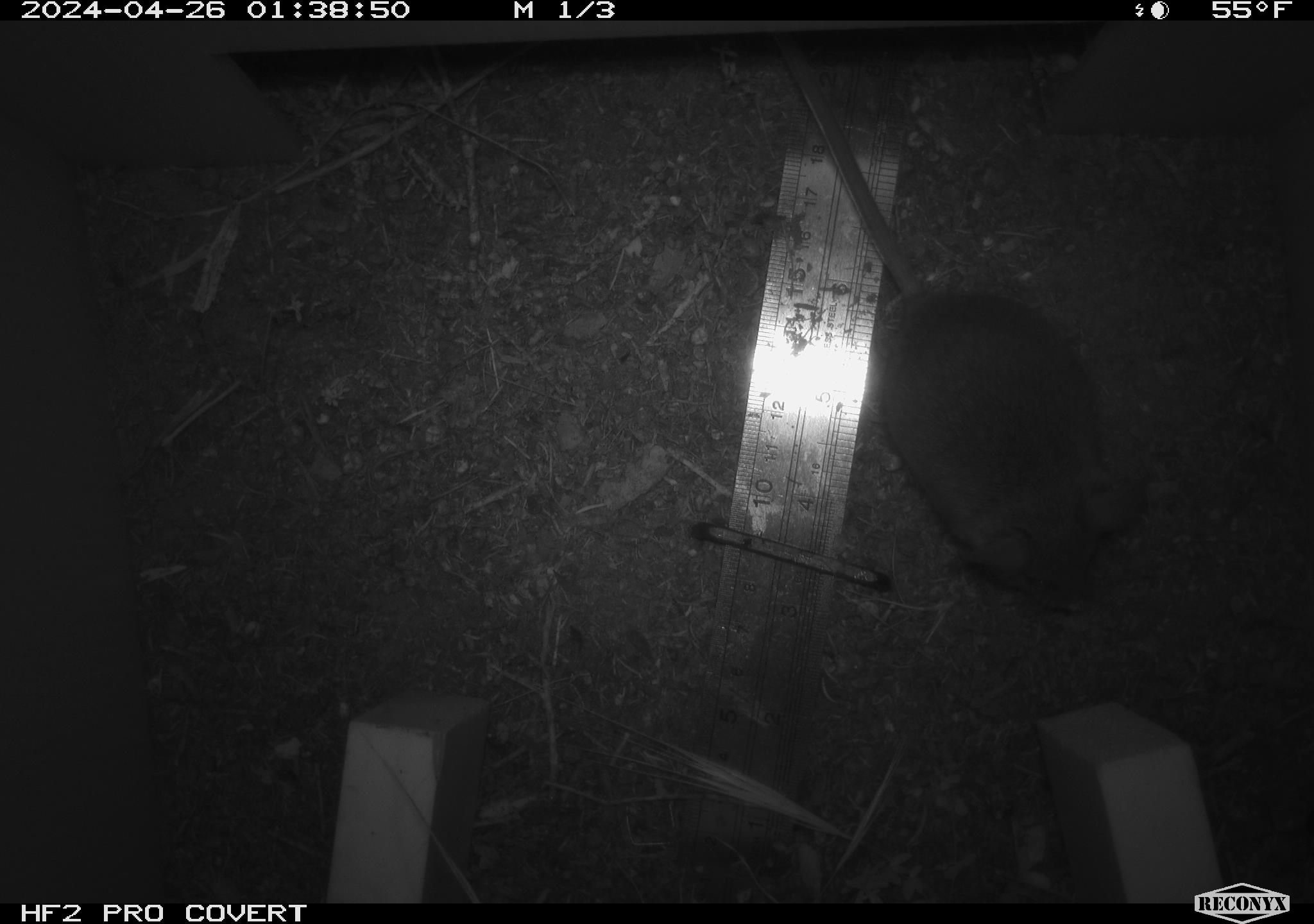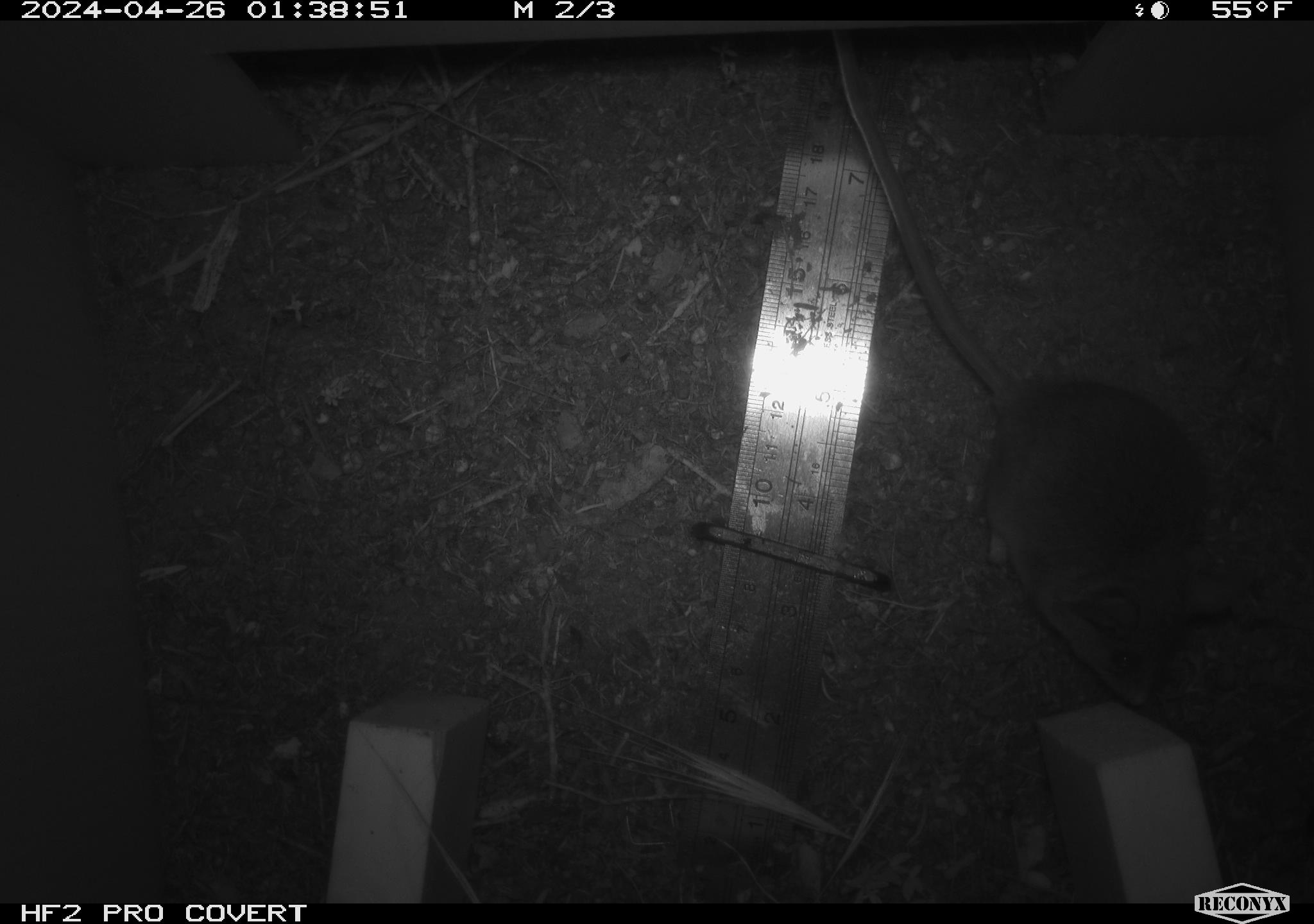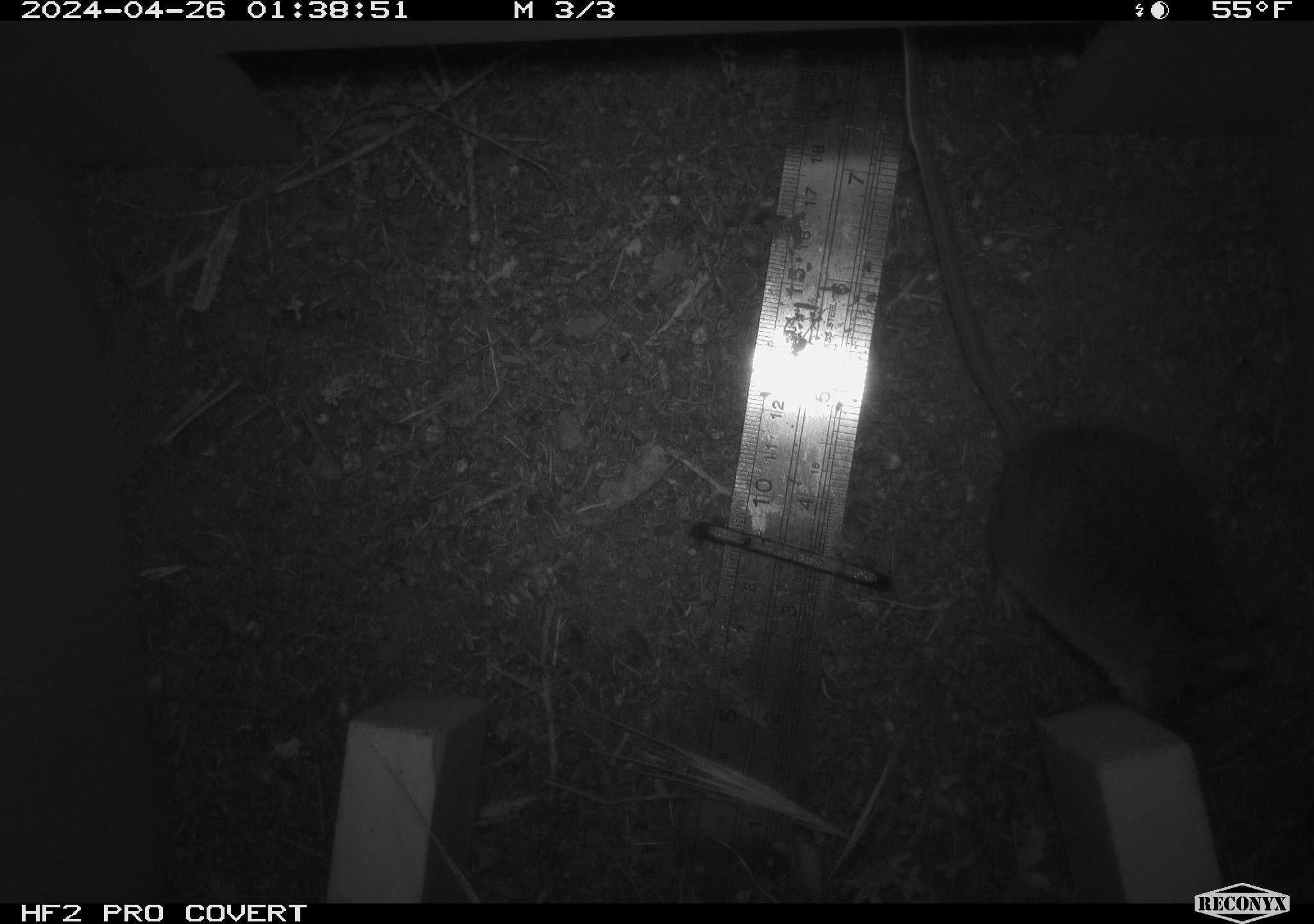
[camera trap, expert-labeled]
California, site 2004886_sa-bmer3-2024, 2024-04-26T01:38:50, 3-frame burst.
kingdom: Animalia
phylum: Chordata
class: Mammalia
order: Rodentia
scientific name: Rodentia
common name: mouse species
Mouse species (Rodentia).